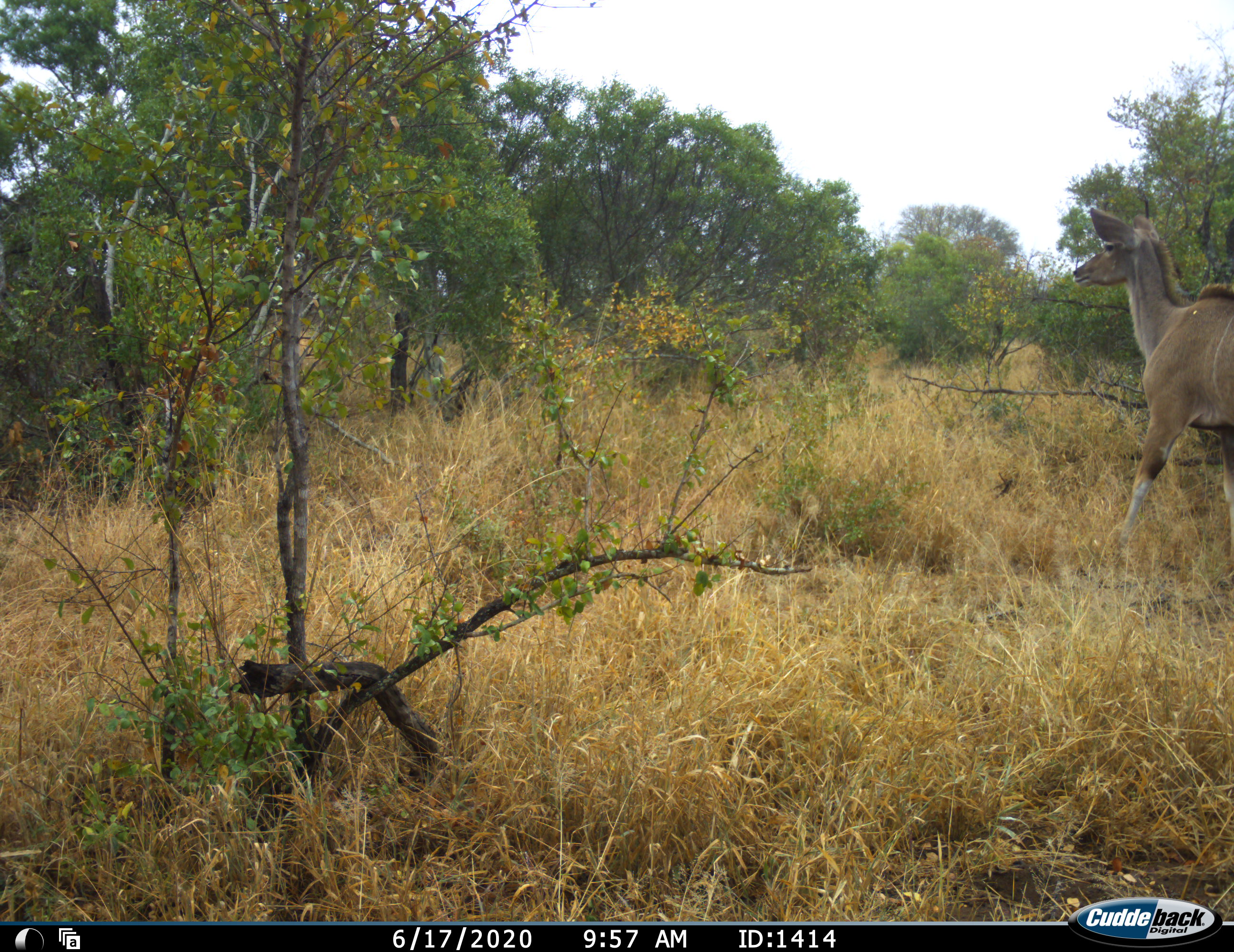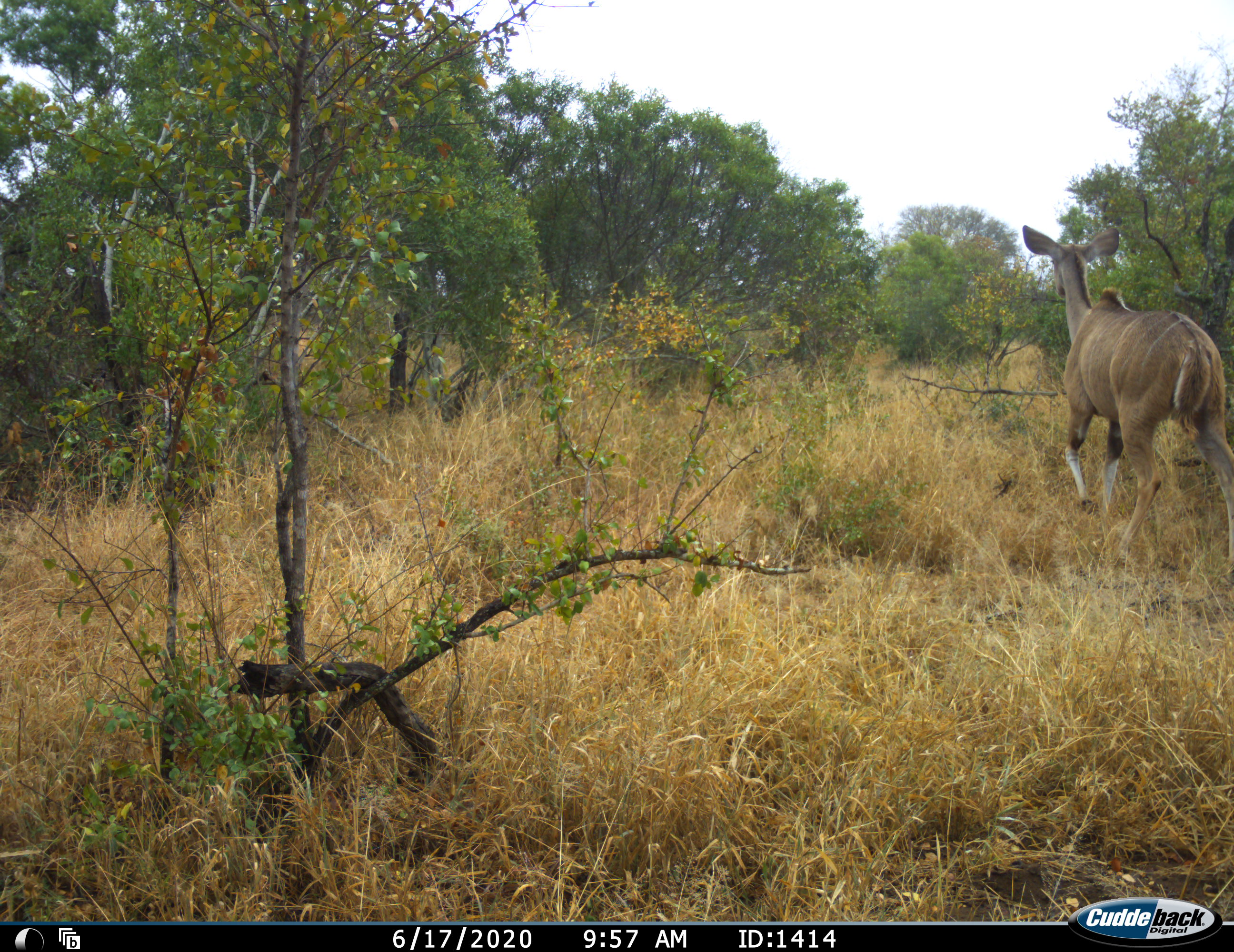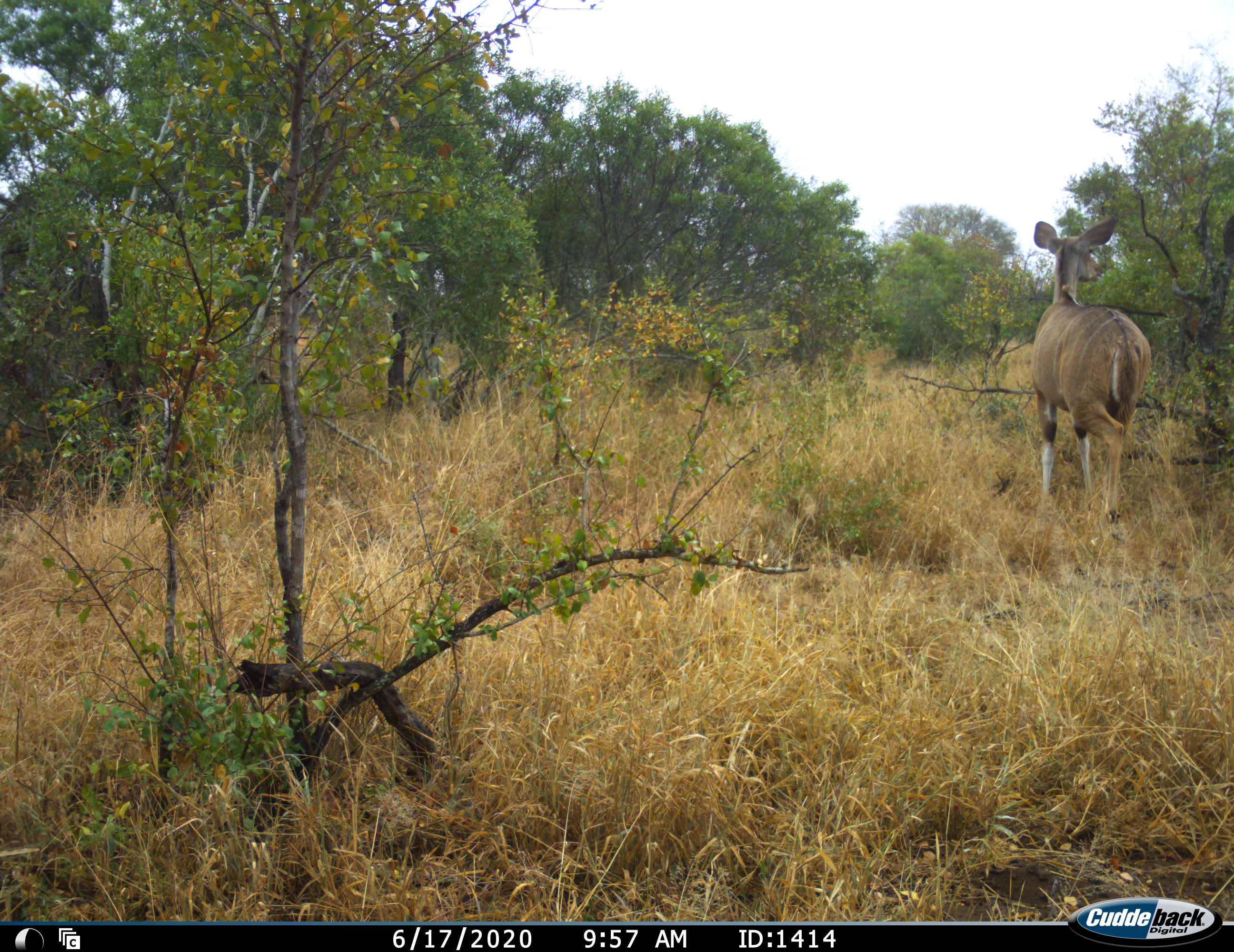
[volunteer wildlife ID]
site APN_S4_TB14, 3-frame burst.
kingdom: Animalia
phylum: Chordata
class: Mammalia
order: Artiodactyla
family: Bovidae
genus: Tragelaphus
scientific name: Tragelaphus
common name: kudu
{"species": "kudu (Tragelaphus)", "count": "1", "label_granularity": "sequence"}